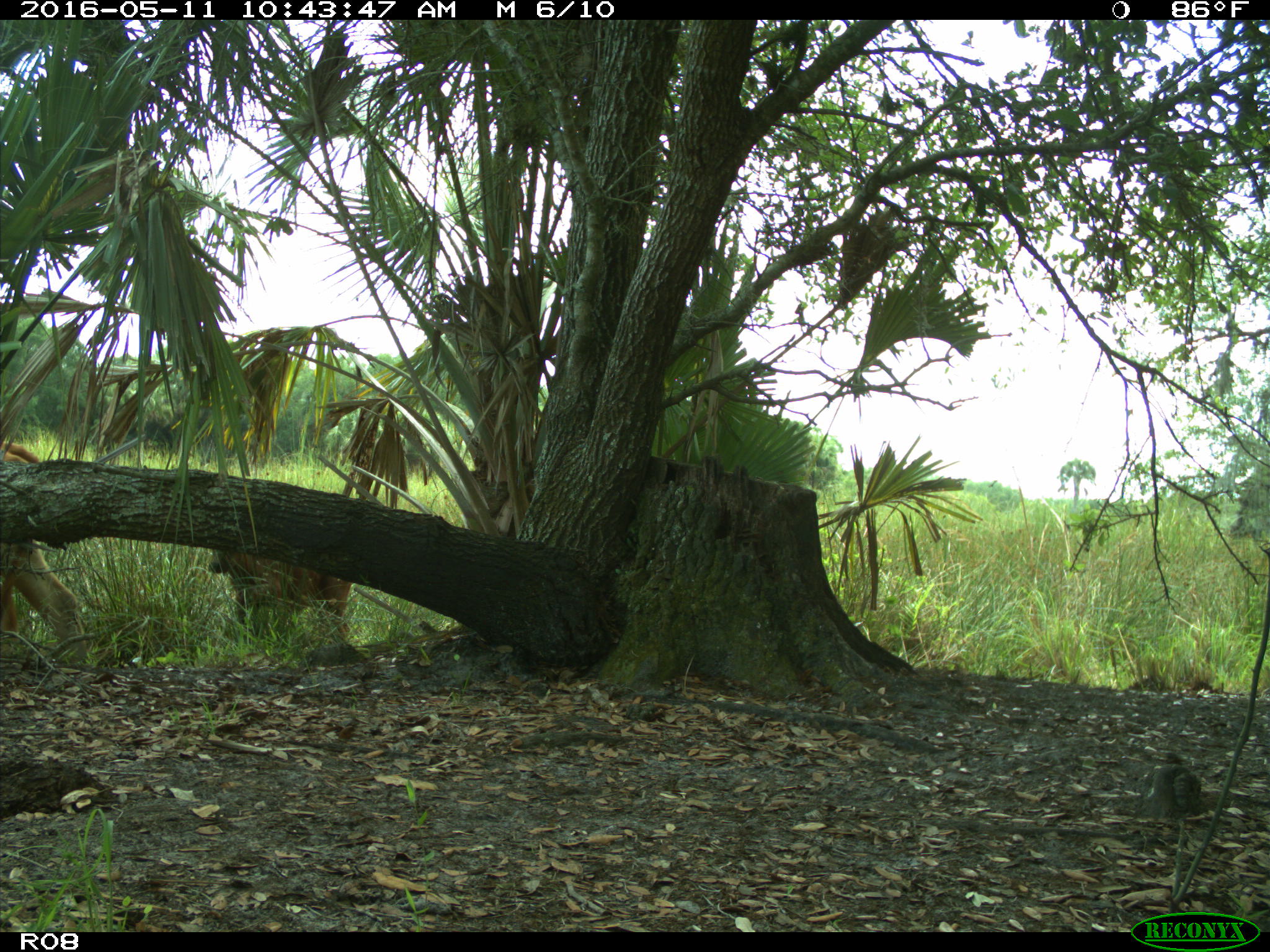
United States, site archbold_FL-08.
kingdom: Animalia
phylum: Chordata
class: Mammalia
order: Artiodactyla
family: Bovidae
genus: Bos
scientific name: Bos taurus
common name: domestic cow